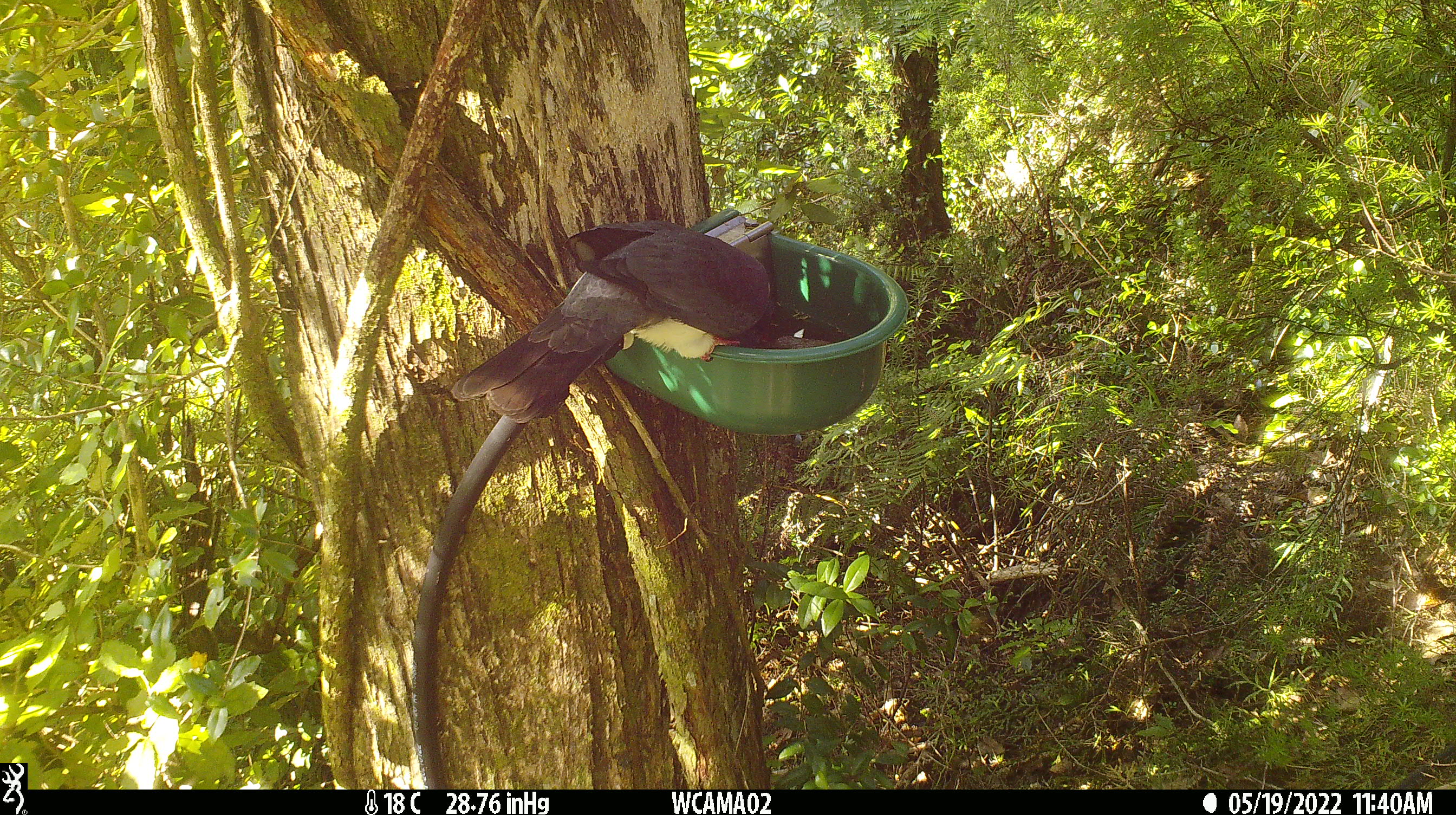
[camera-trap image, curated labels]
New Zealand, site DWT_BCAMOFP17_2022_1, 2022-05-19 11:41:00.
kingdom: Animalia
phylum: Chordata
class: Aves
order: Columbiformes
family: Columbidae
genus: Hemiphaga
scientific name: Hemiphaga novaeseelandiae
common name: new zealand pigeon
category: kereru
Kereru (new zealand pigeon) (Hemiphaga novaeseelandiae).